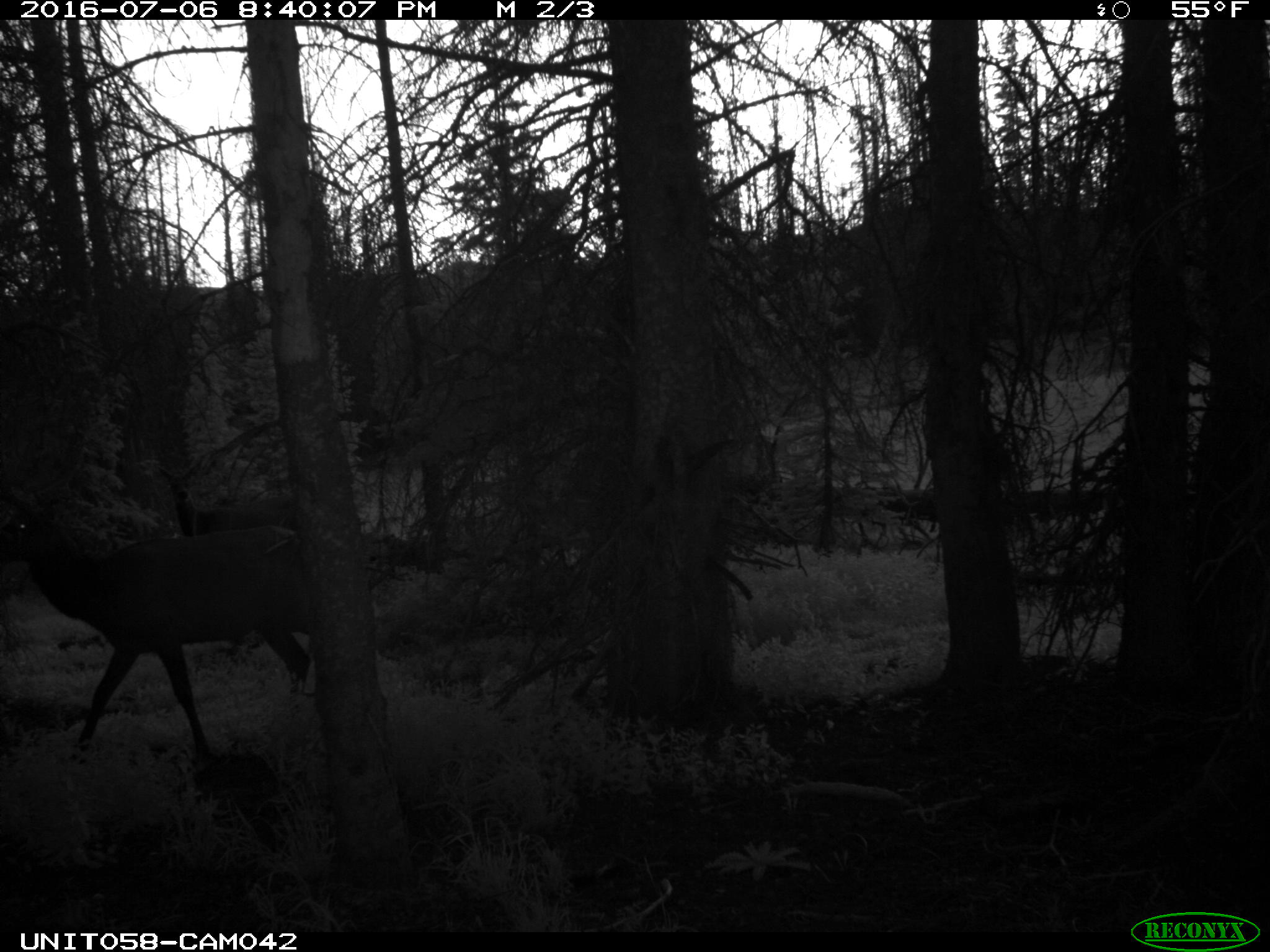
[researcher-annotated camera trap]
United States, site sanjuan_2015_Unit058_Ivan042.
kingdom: Animalia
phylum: Chordata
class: Mammalia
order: Artiodactyla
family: Cervidae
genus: Cervus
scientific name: Cervus elaphus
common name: red deer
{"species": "Cervus elaphus (red deer)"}